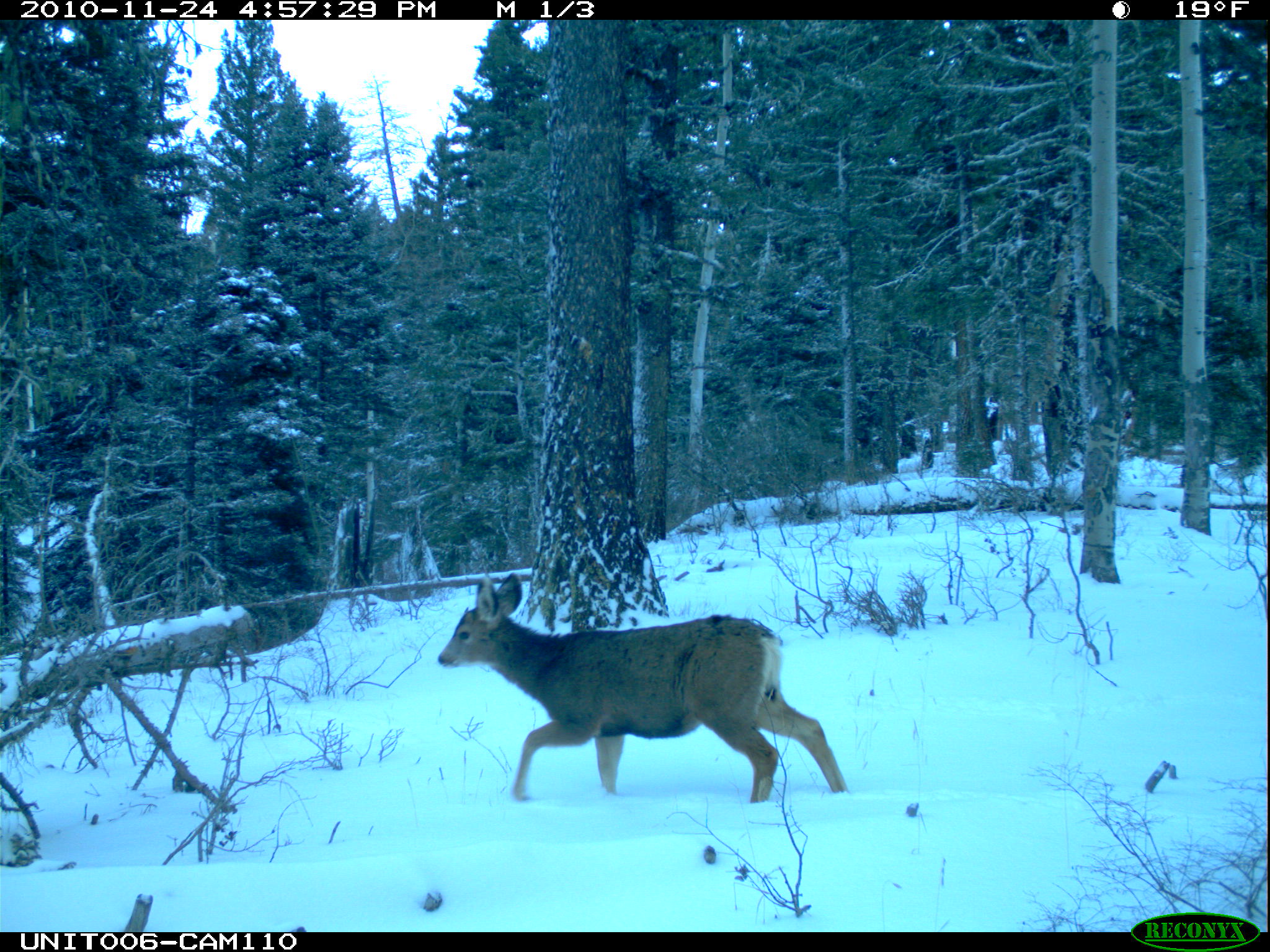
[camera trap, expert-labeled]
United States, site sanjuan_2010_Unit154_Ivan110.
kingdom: Animalia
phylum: Chordata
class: Mammalia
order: Artiodactyla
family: Cervidae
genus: Odocoileus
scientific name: Odocoileus hemionus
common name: mule deer